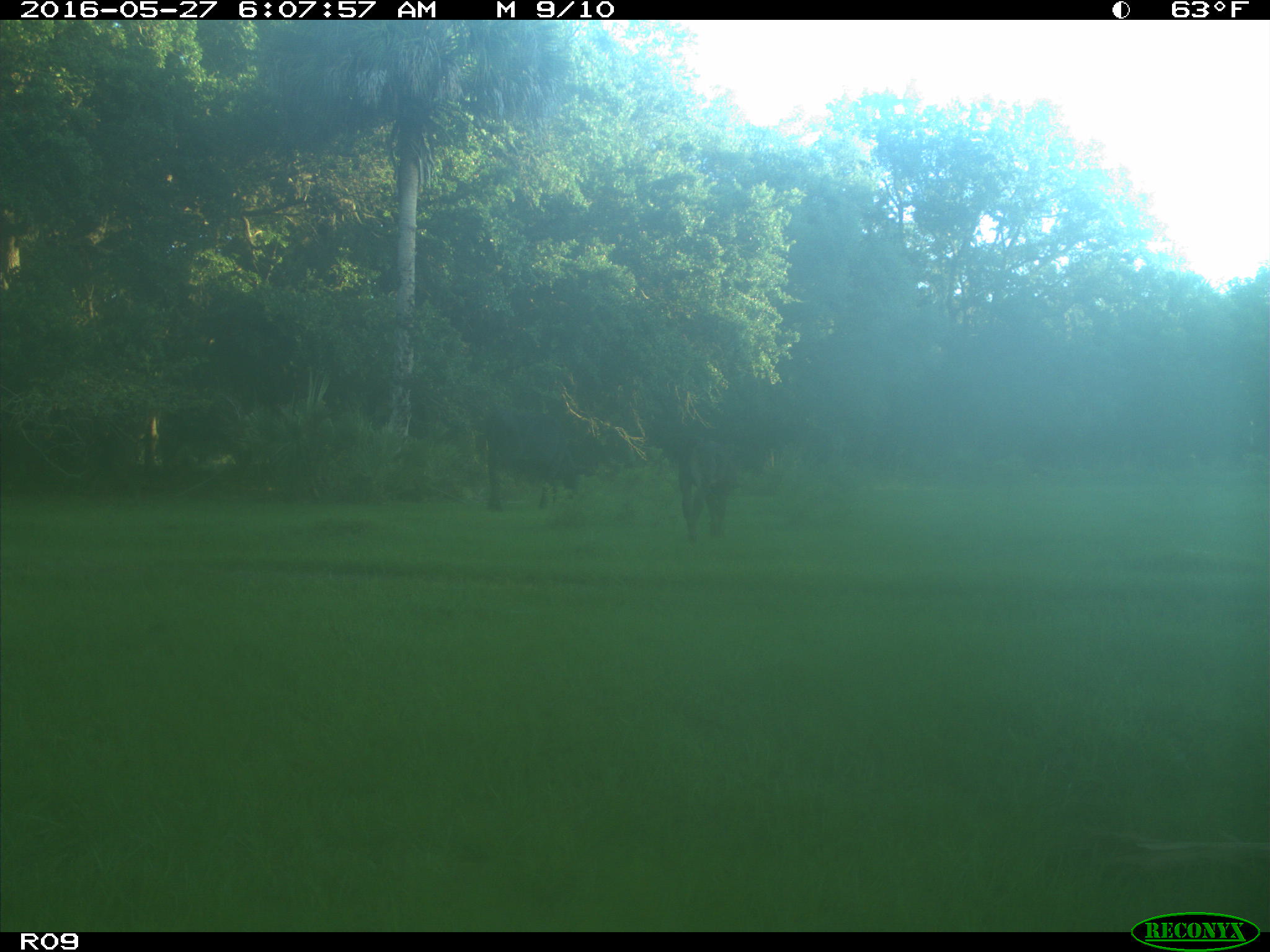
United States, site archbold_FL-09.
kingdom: Animalia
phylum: Chordata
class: Mammalia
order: Artiodactyla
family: Bovidae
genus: Bos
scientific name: Bos taurus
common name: domestic cow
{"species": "Bos taurus (domestic cow)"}